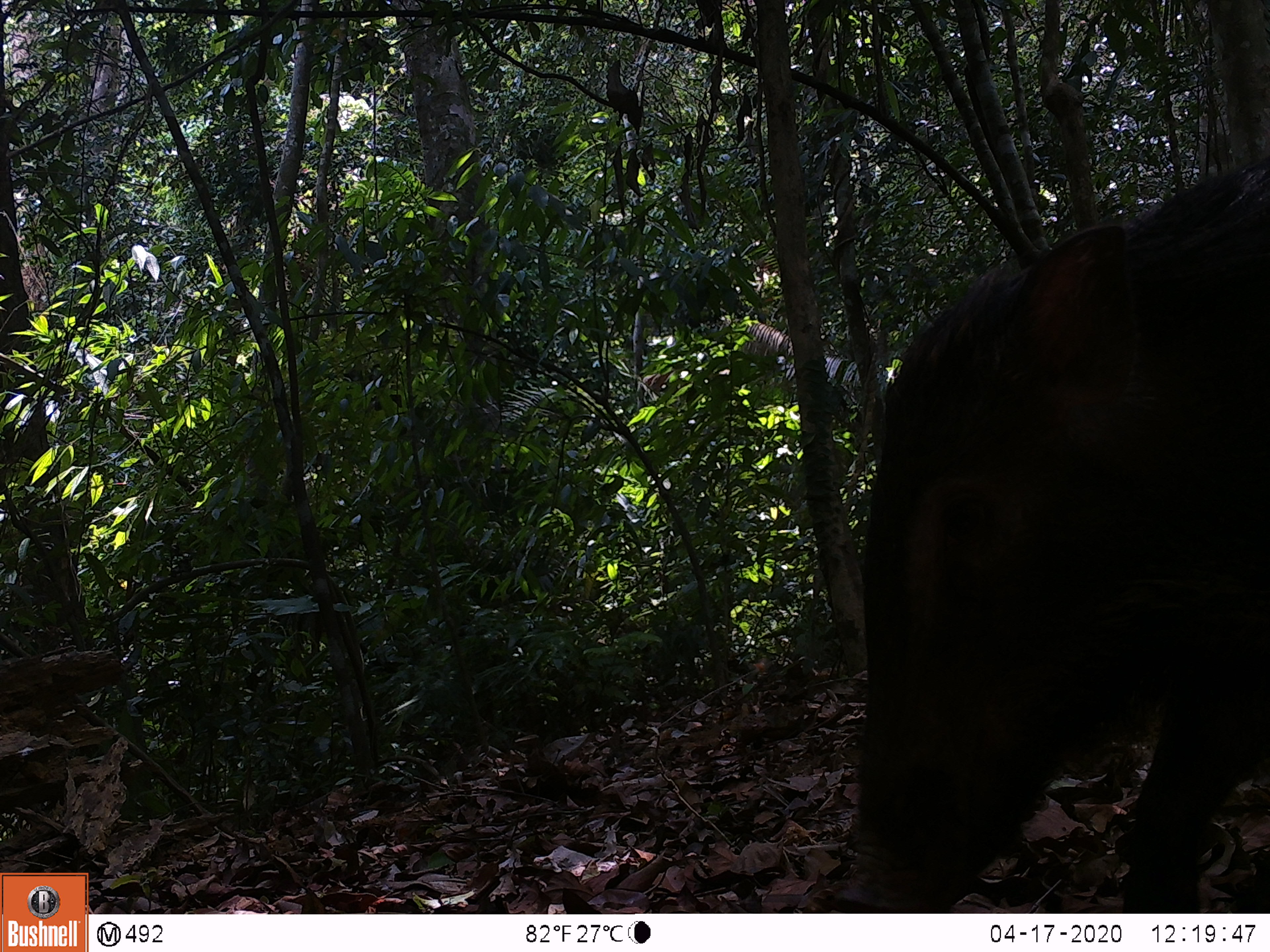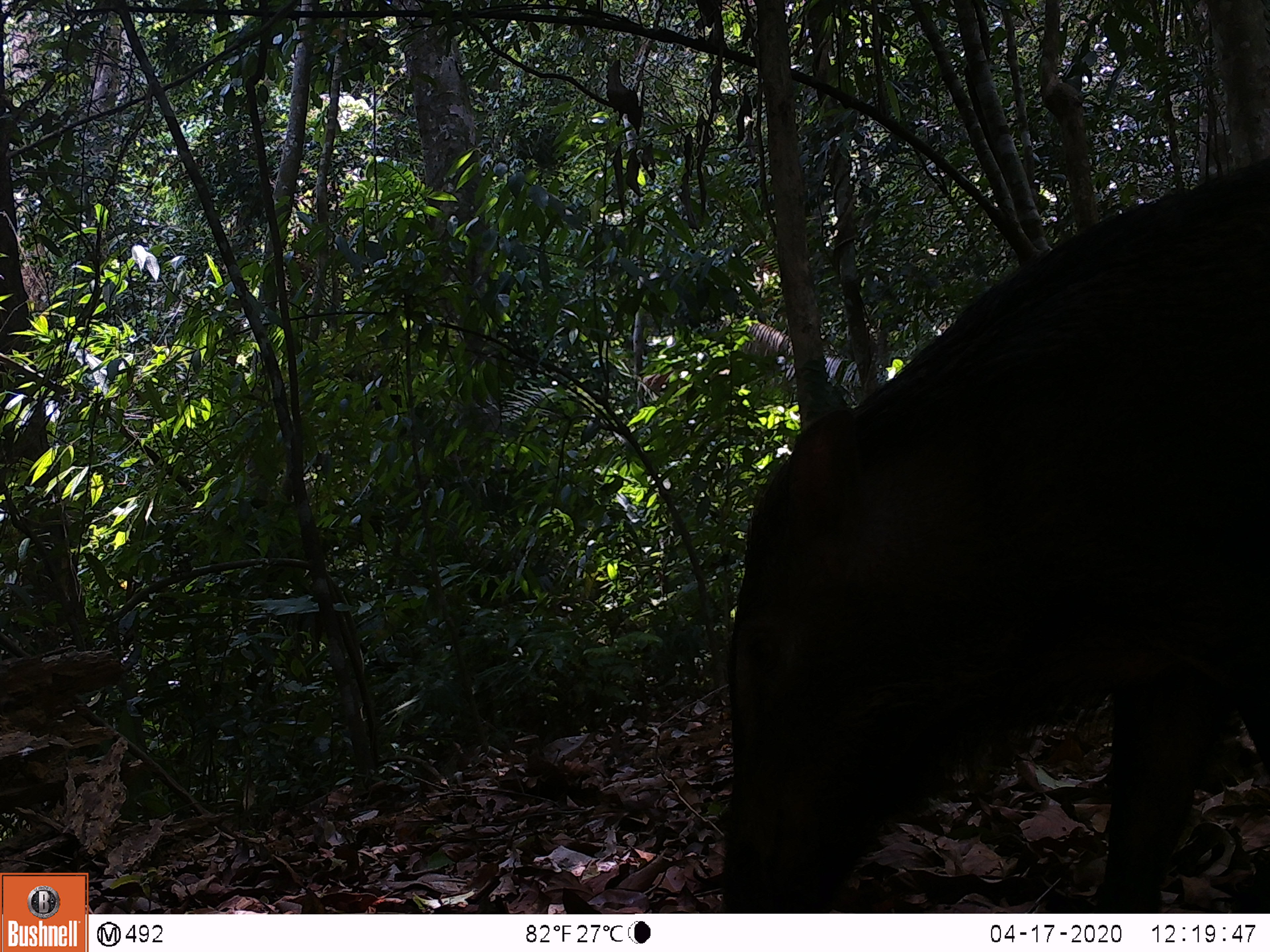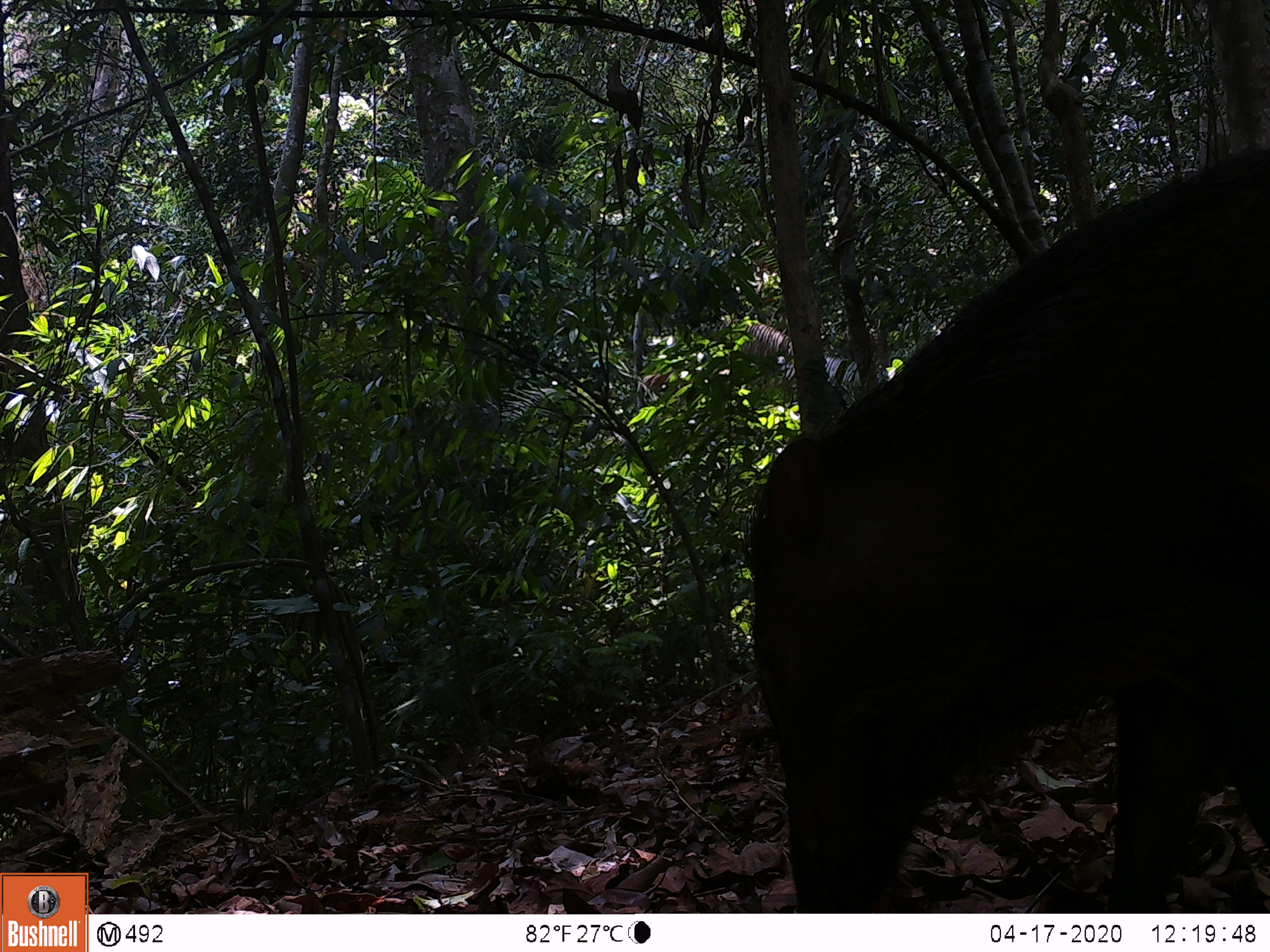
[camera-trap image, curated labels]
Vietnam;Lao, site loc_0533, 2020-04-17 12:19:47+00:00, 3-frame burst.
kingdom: Animalia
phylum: Chordata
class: Mammalia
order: Artiodactyla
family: Suidae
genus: Sus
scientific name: Sus scrofa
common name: eurasian wild pig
Eurasian wild pig (Sus scrofa). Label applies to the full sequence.